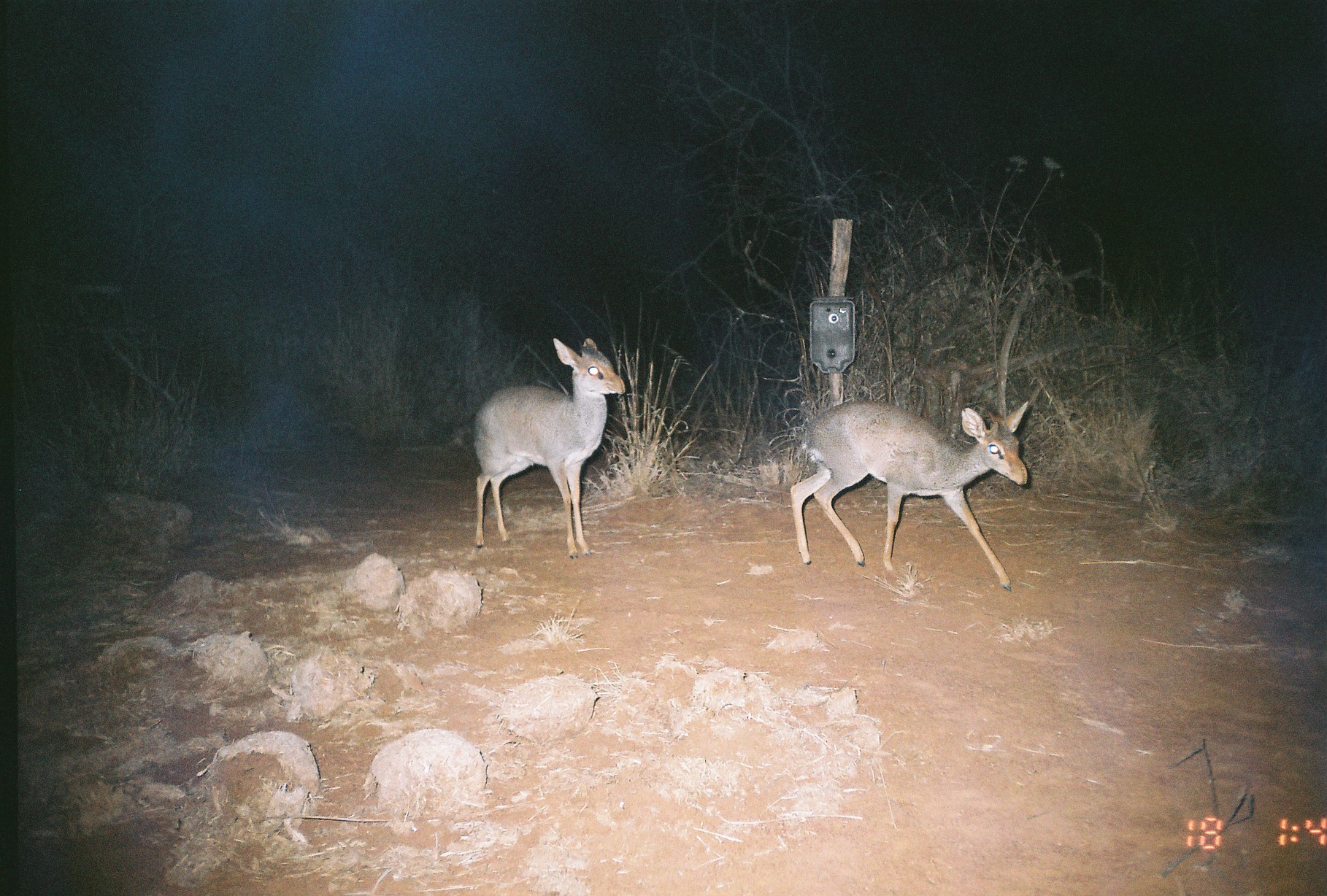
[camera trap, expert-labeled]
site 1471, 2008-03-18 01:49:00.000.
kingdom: Animalia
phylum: Chordata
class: Mammalia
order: Artiodactyla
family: Bovidae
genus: Madoqua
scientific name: Madoqua guentheri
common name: günther's dik-dik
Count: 2.